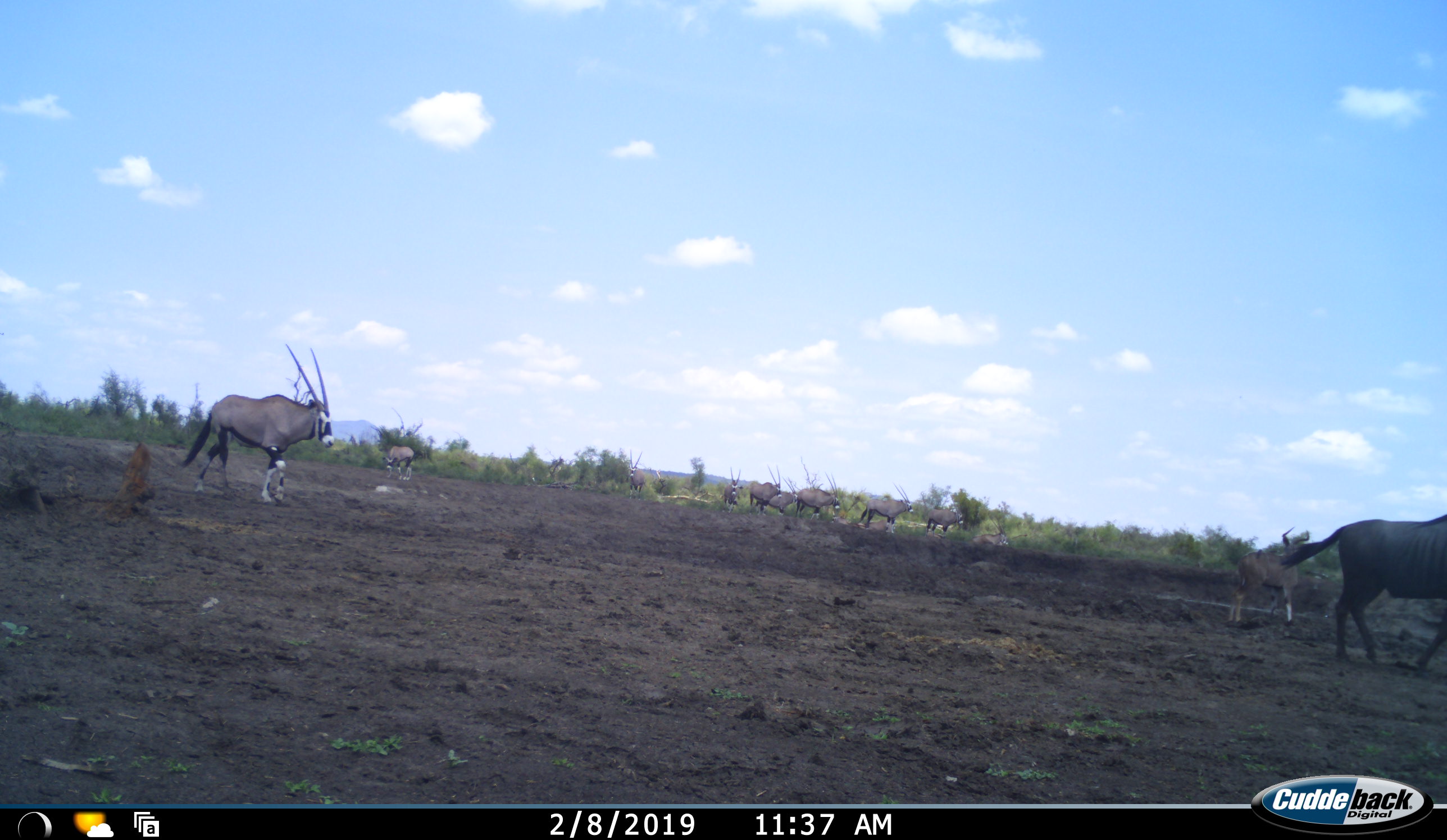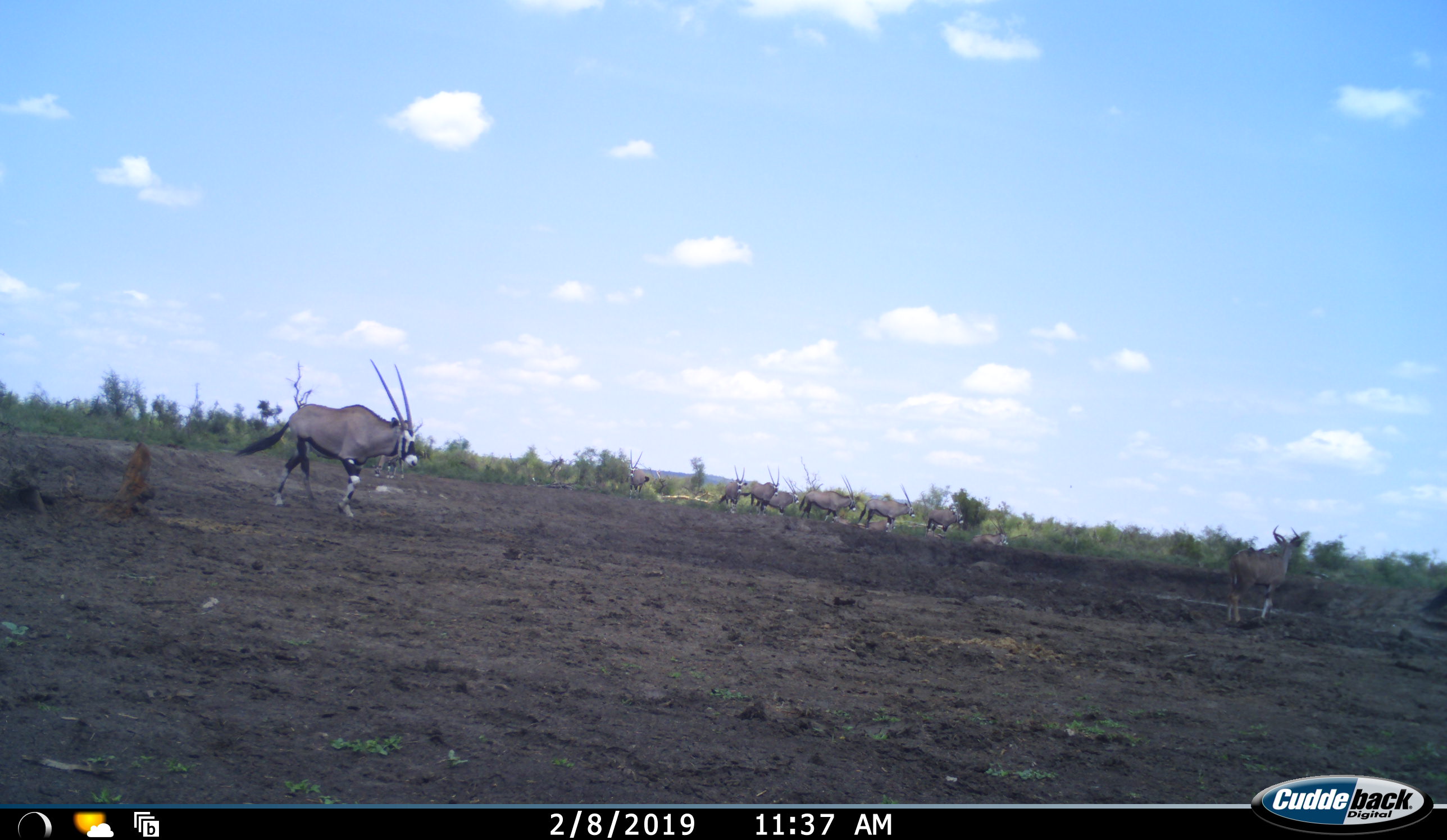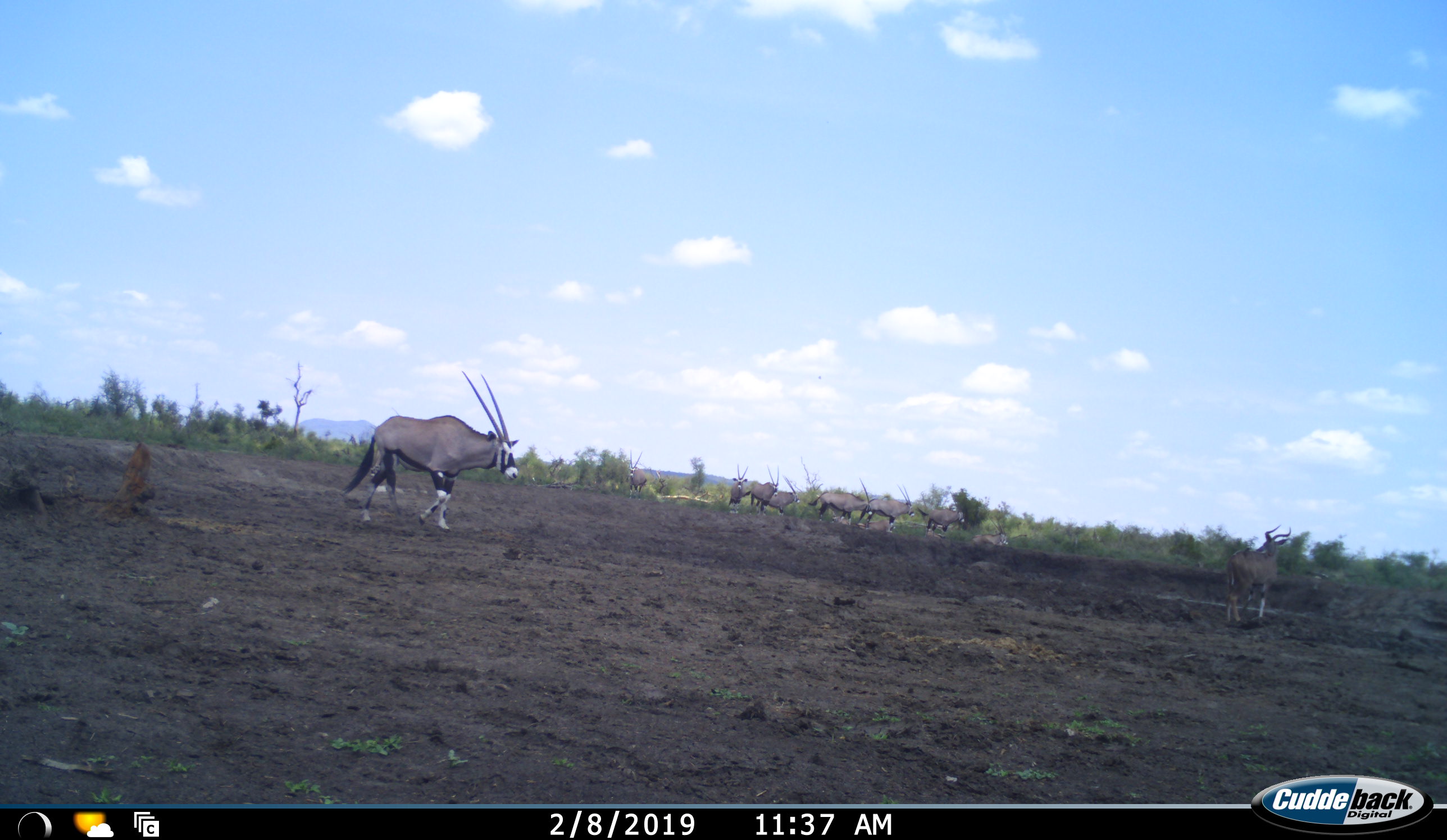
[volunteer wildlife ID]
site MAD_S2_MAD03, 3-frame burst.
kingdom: Animalia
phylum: Chordata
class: Mammalia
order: Artiodactyla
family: Bovidae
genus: Oryx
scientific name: Oryx gazella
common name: gemsbok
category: oryx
Oryx (gemsbok) (Oryx gazella), count 10. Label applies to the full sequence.